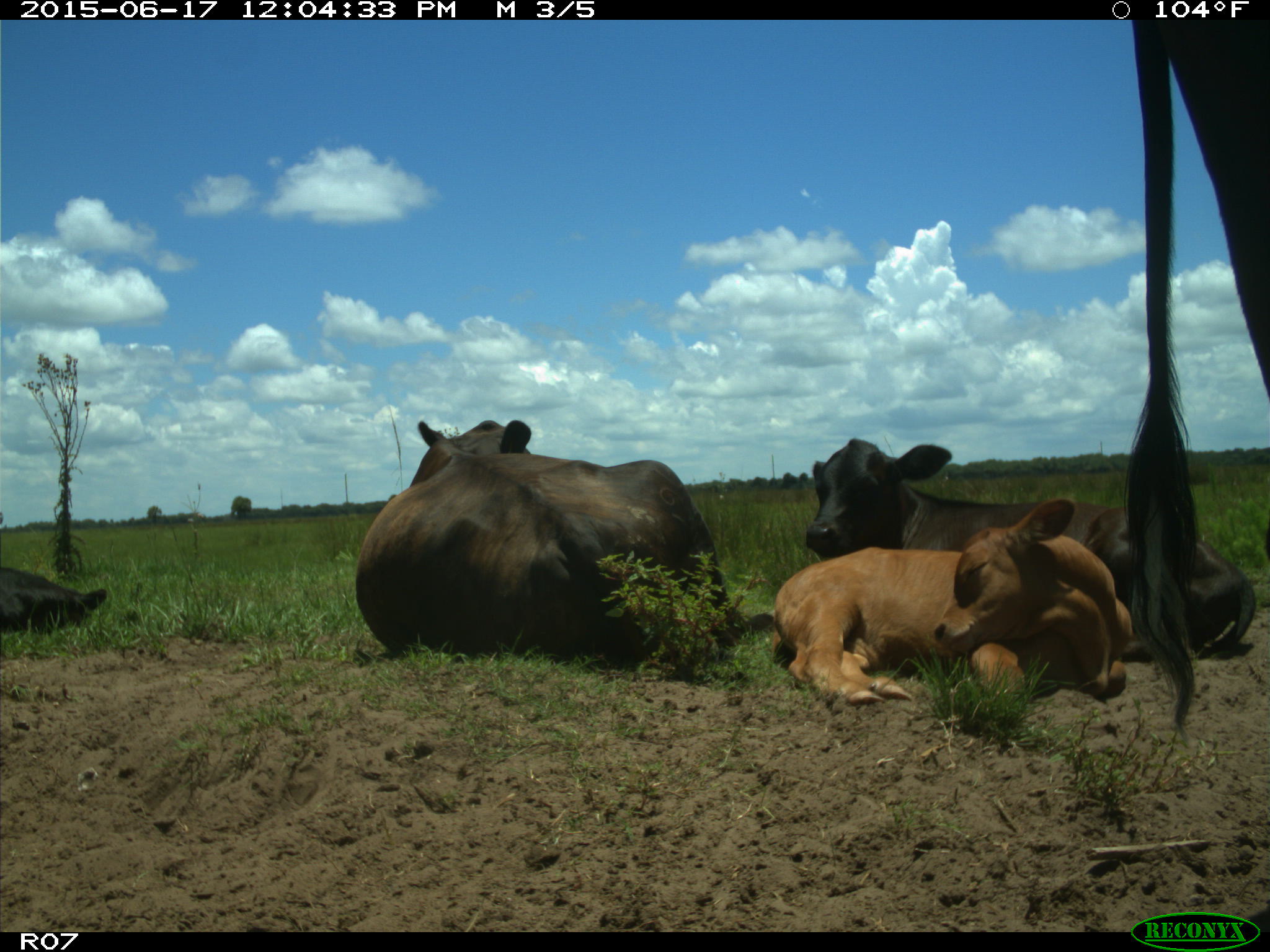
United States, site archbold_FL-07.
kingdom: Animalia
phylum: Chordata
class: Mammalia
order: Artiodactyla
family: Bovidae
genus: Bos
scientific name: Bos taurus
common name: domestic cow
Bos taurus (domestic cow).